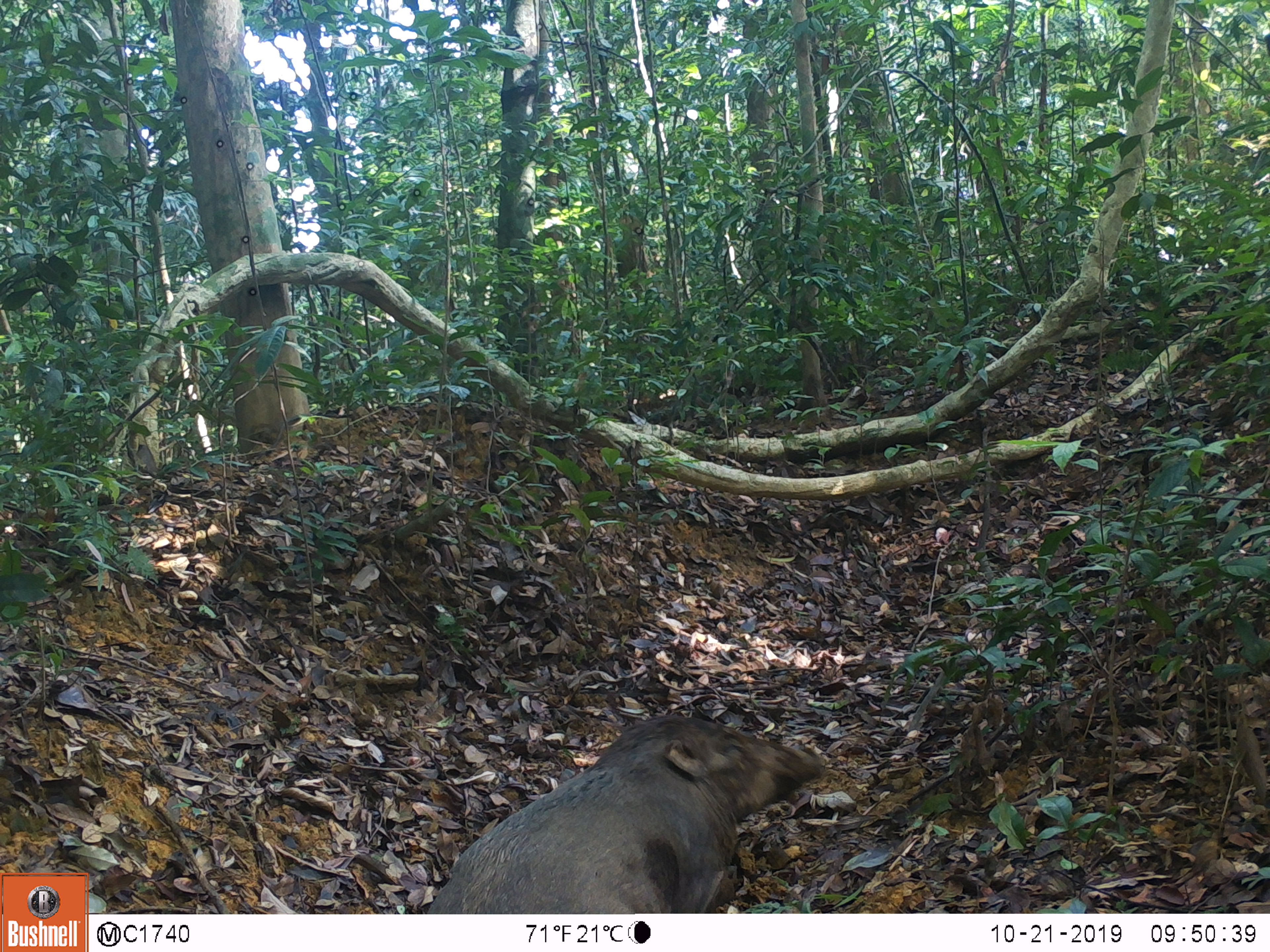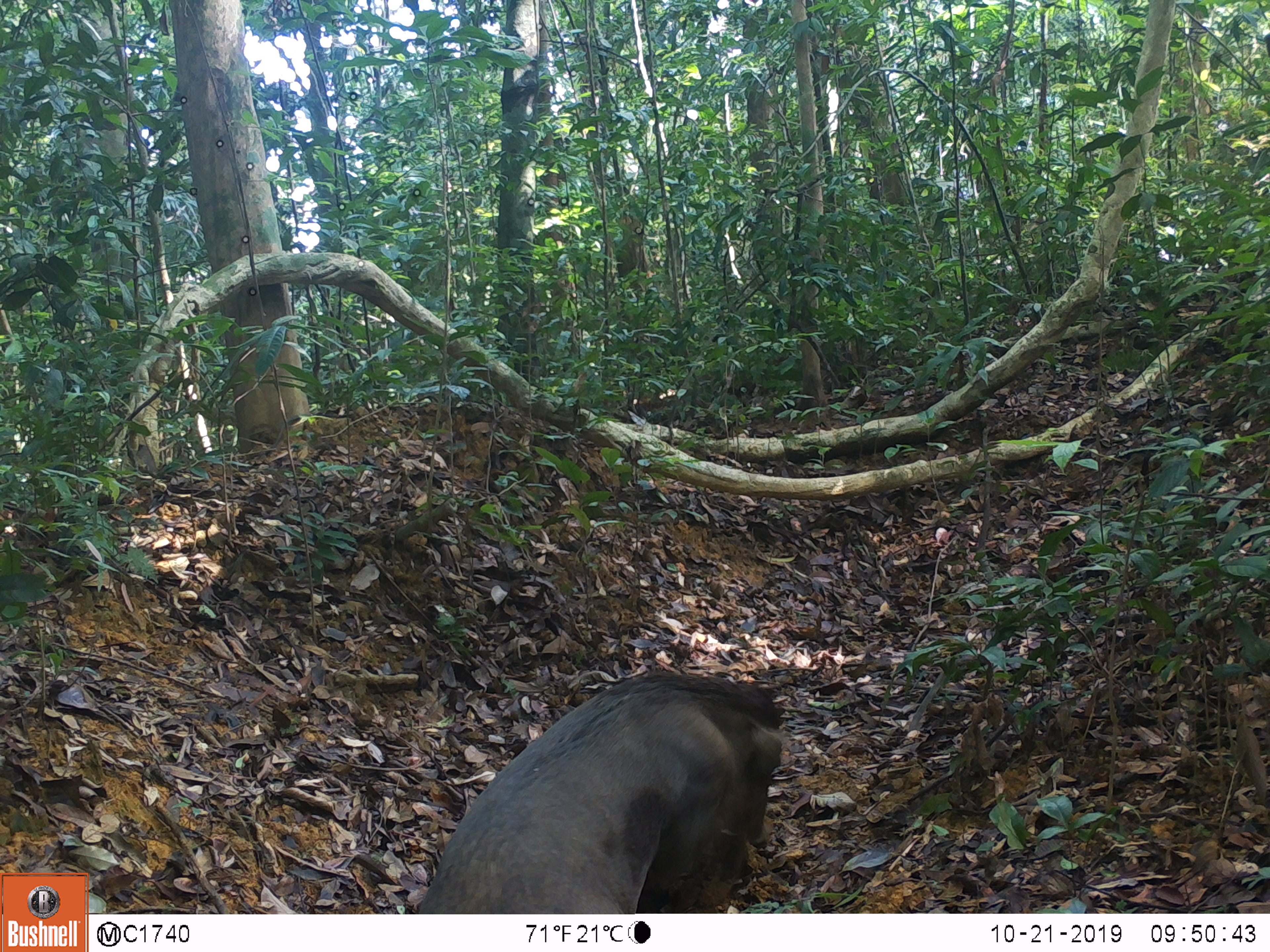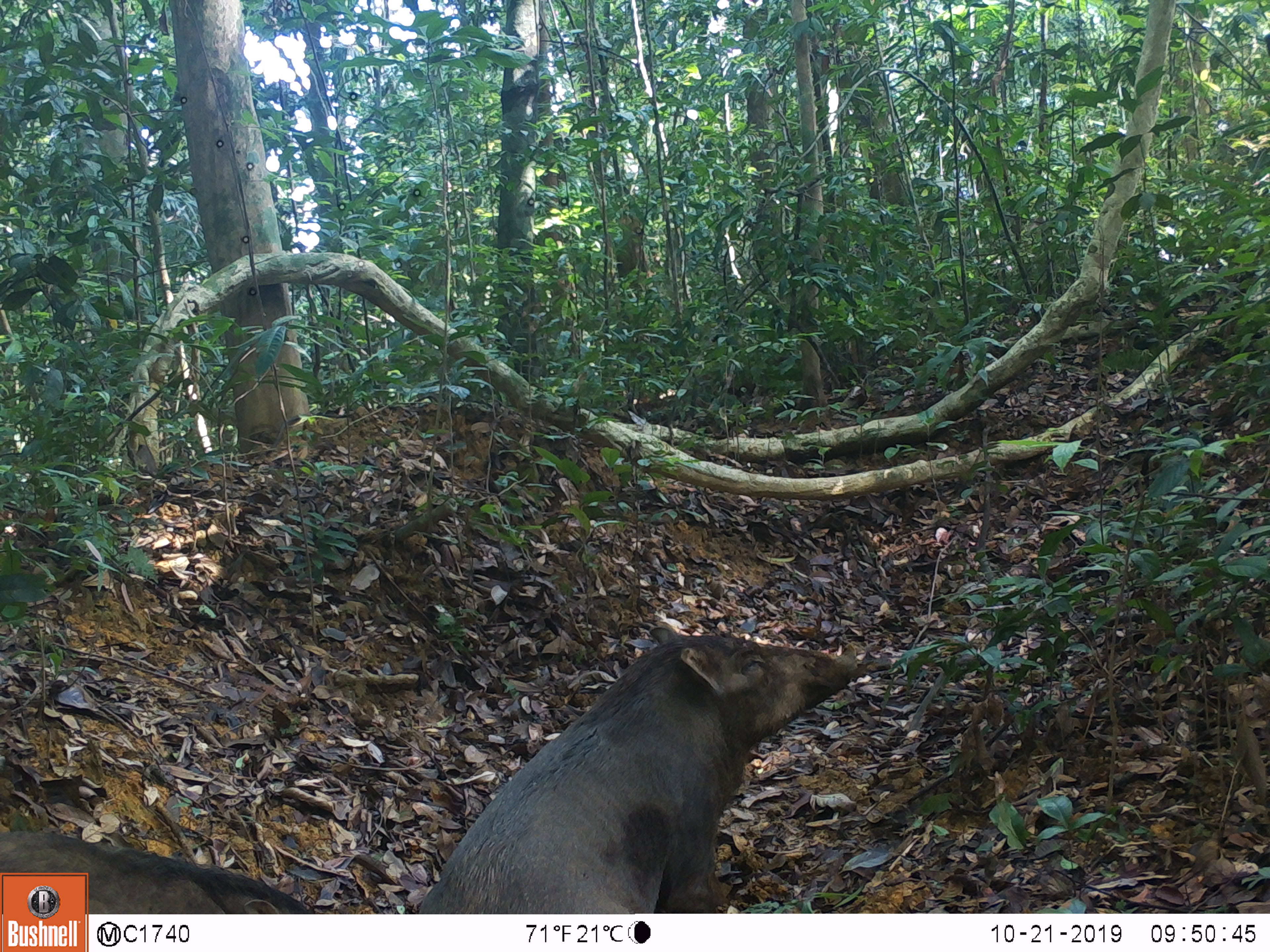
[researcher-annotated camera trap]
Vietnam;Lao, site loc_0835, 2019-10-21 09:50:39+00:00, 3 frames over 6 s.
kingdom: Animalia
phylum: Chordata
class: Mammalia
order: Artiodactyla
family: Suidae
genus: Sus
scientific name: Sus scrofa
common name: eurasian wild pig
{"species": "eurasian wild pig (Sus scrofa)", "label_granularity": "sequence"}